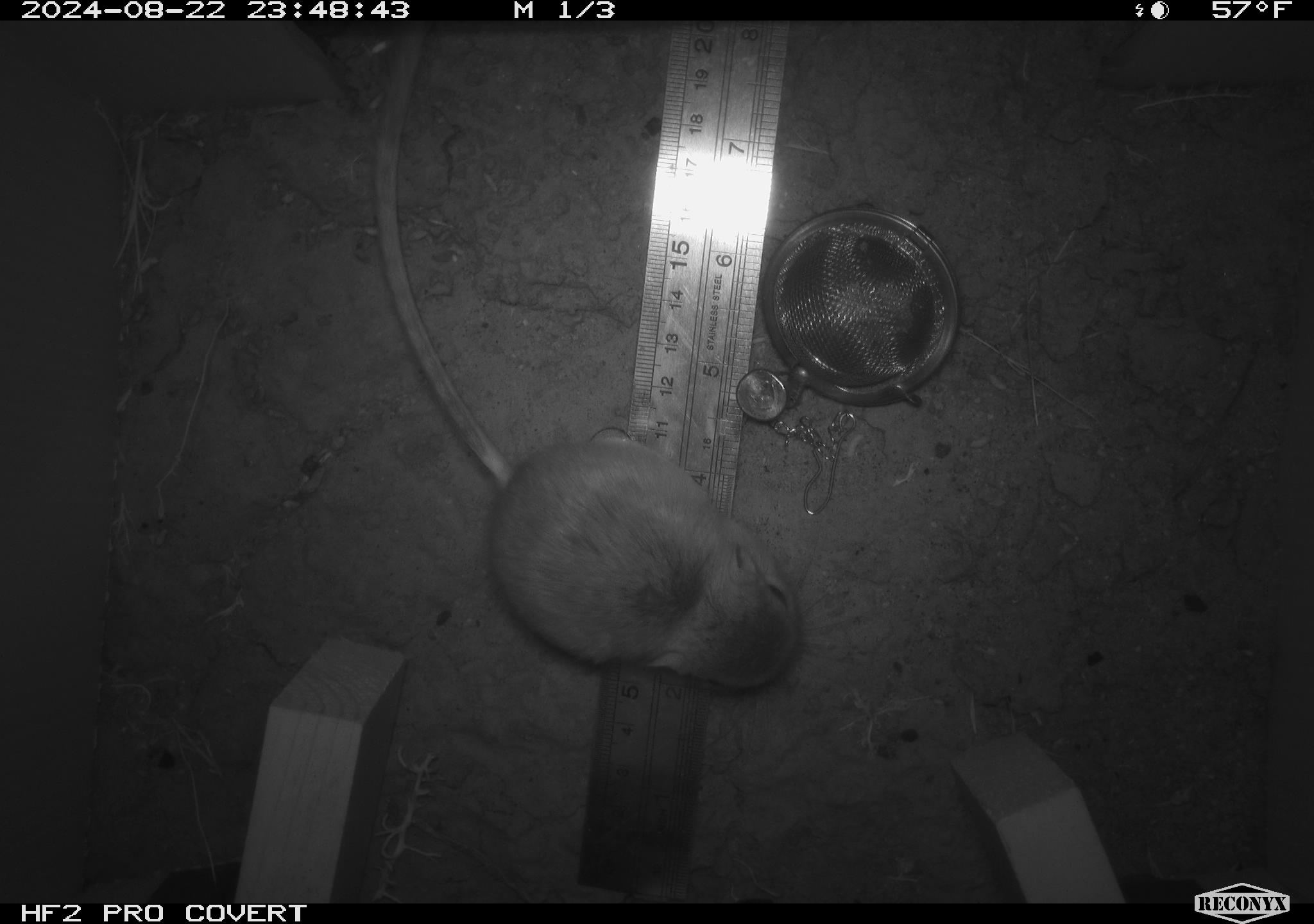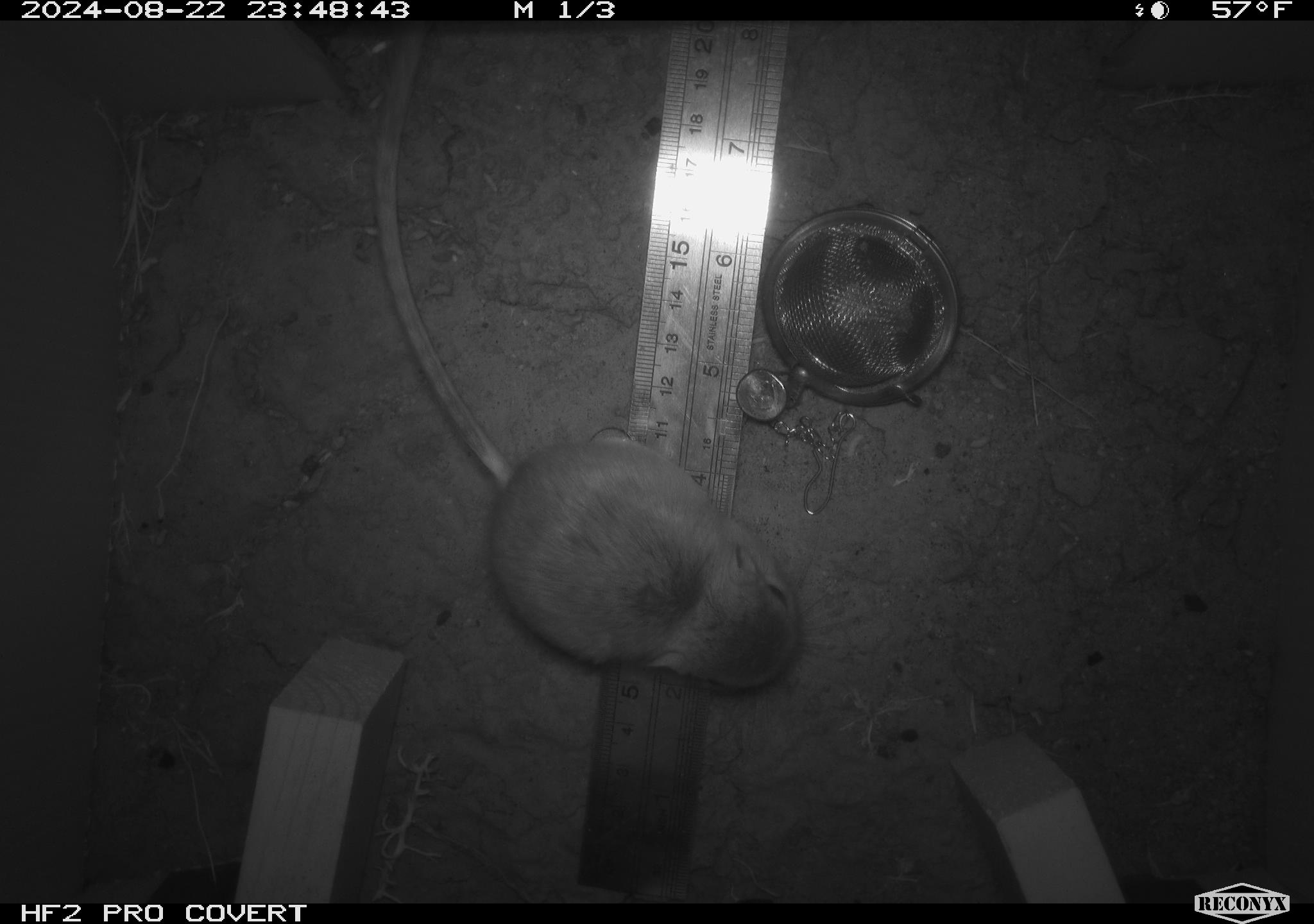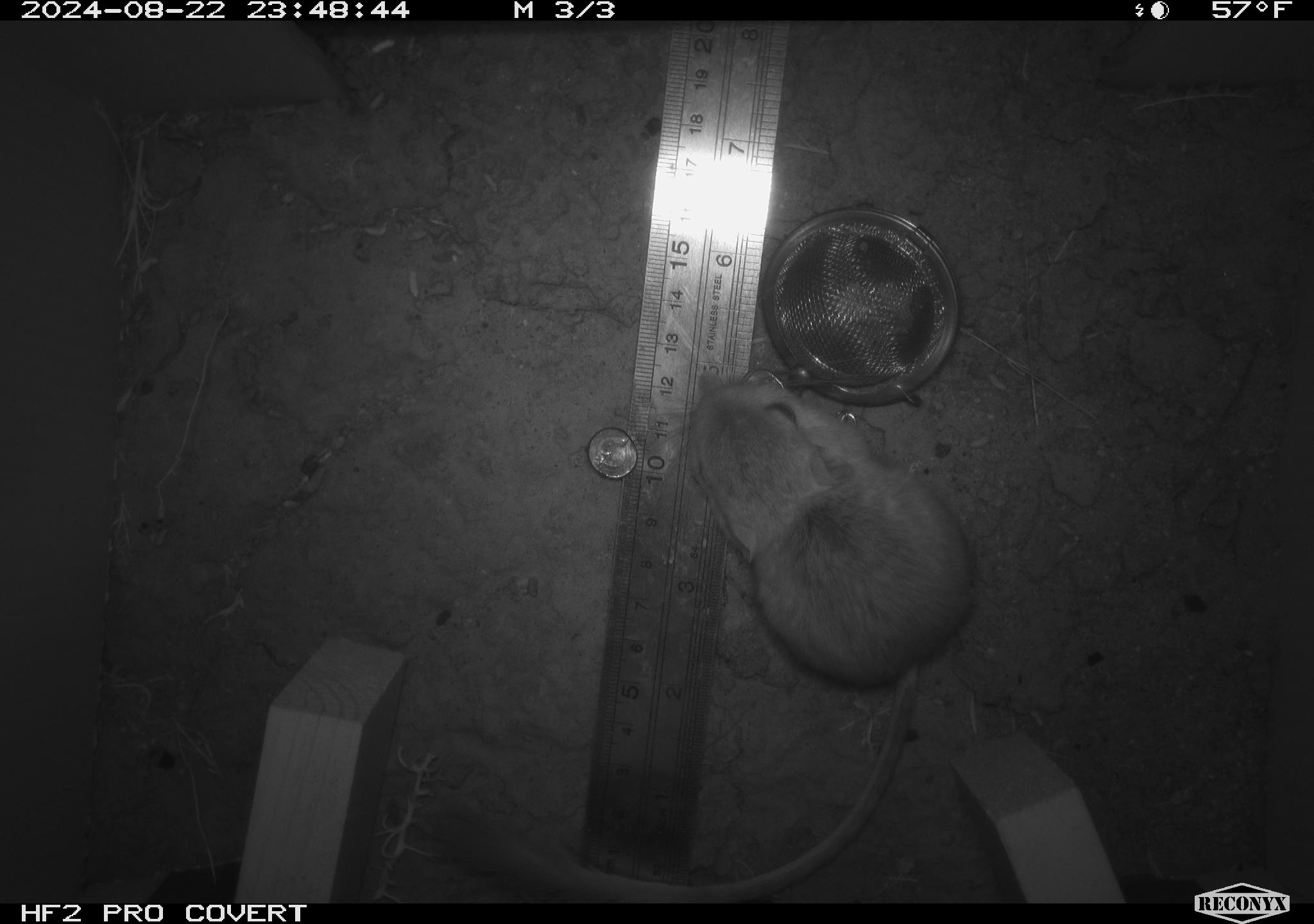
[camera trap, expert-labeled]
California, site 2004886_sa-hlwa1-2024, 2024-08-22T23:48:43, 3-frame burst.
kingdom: Animalia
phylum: Chordata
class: Mammalia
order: Rodentia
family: Heteromyidae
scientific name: Heteromyidae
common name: kangaroo rats and pocket mice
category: heteromyidae family